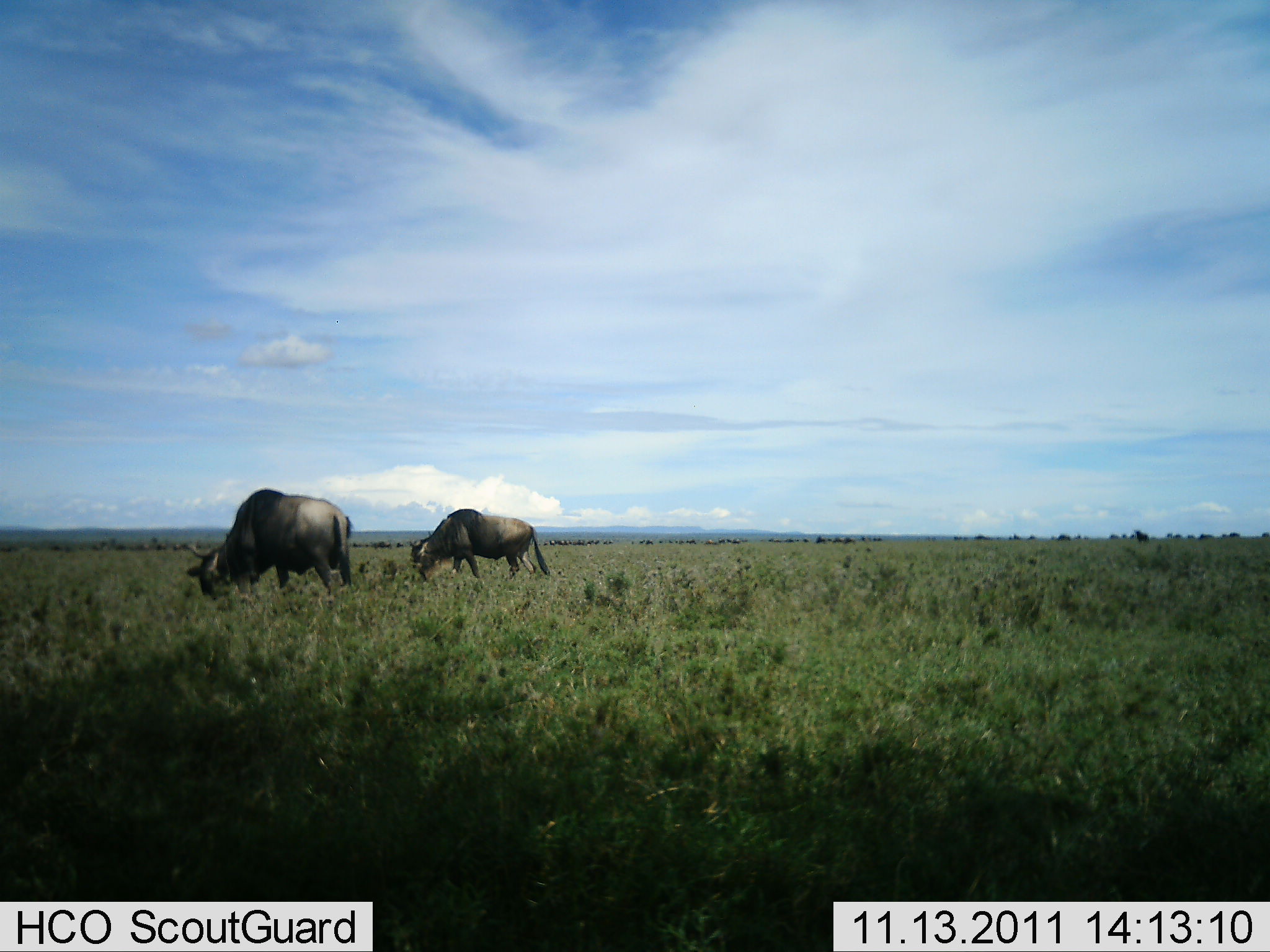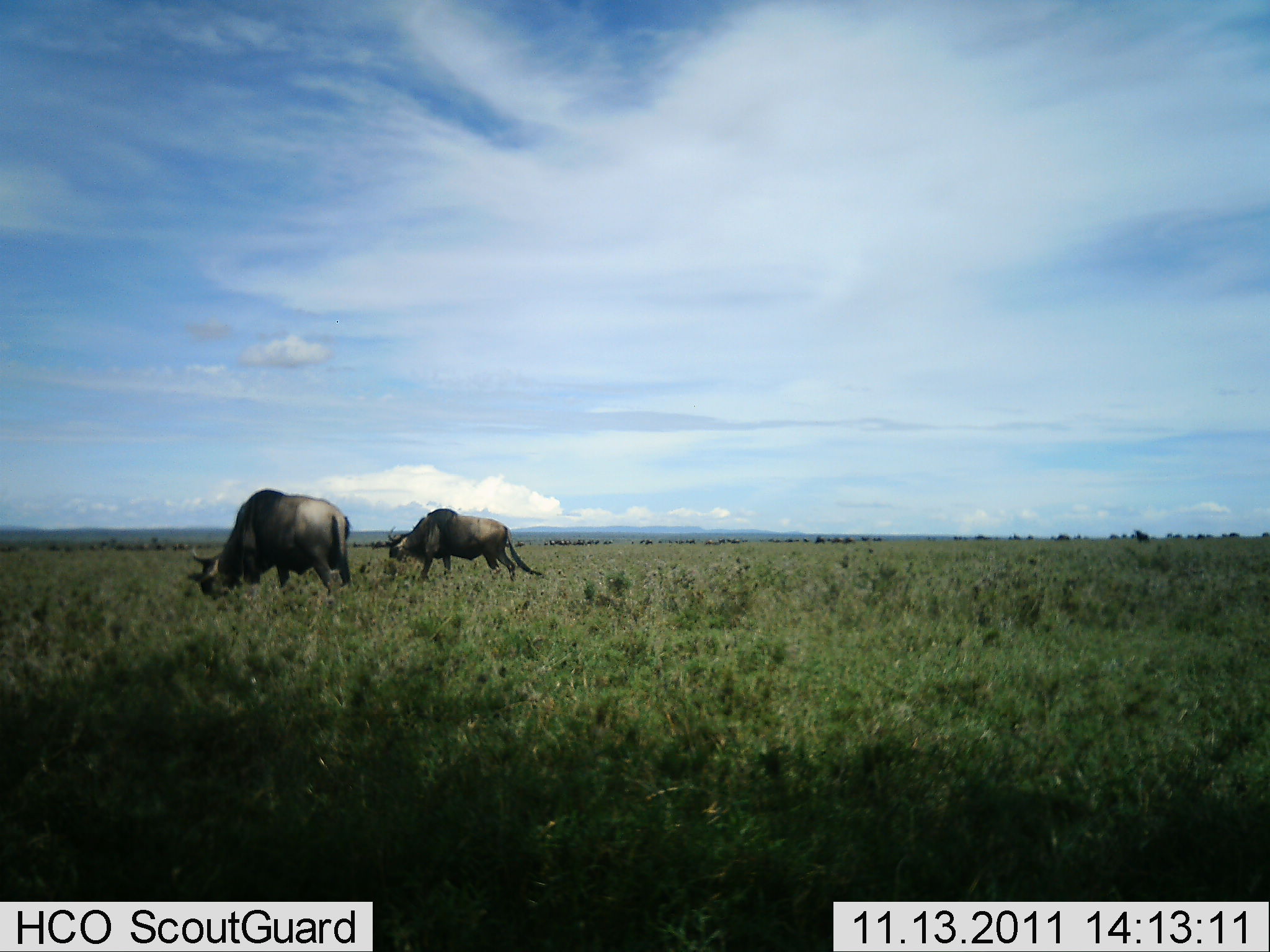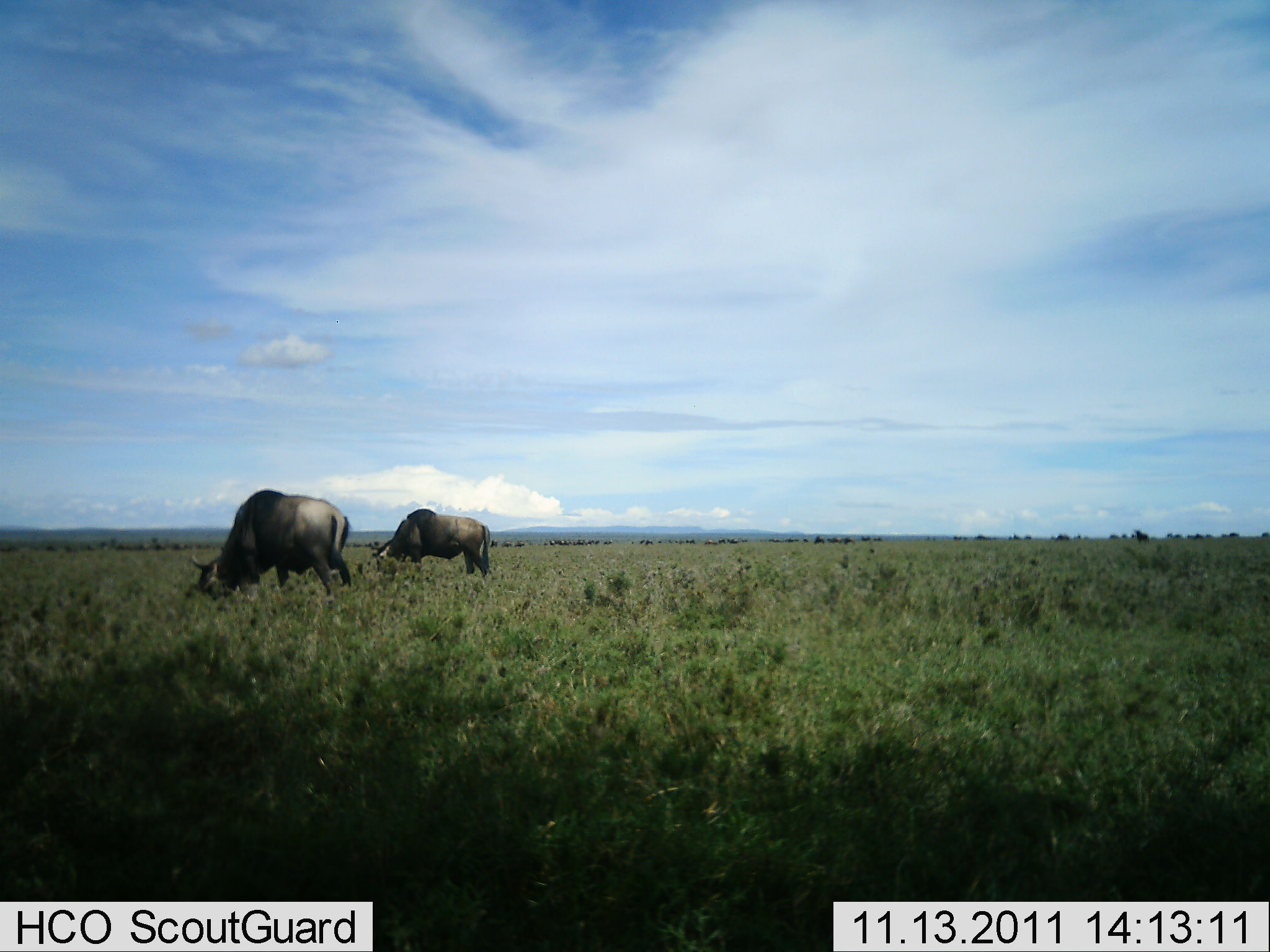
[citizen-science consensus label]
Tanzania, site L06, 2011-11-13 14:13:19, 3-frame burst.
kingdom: Animalia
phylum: Chordata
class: Mammalia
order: Artiodactyla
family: Bovidae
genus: Connochaetes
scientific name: Connochaetes taurinus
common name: blue wildebeest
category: wildebeest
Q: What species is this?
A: Wildebeest (blue wildebeest) (Connochaetes taurinus).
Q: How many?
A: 2.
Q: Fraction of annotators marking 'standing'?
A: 8%.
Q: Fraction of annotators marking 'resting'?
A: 0%.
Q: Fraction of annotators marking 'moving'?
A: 8%.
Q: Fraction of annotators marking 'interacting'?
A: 0%.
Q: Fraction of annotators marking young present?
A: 0%.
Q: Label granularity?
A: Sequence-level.